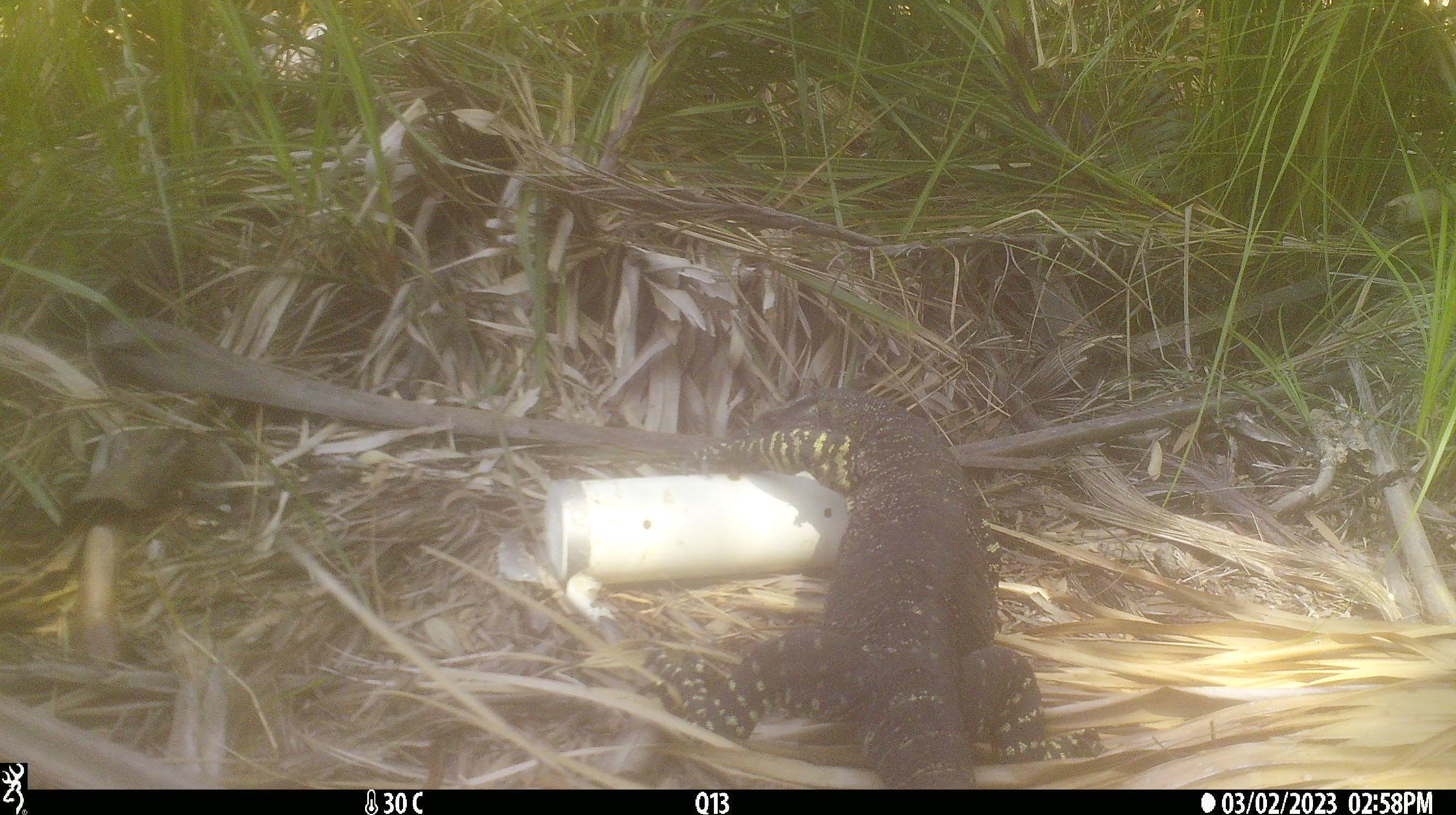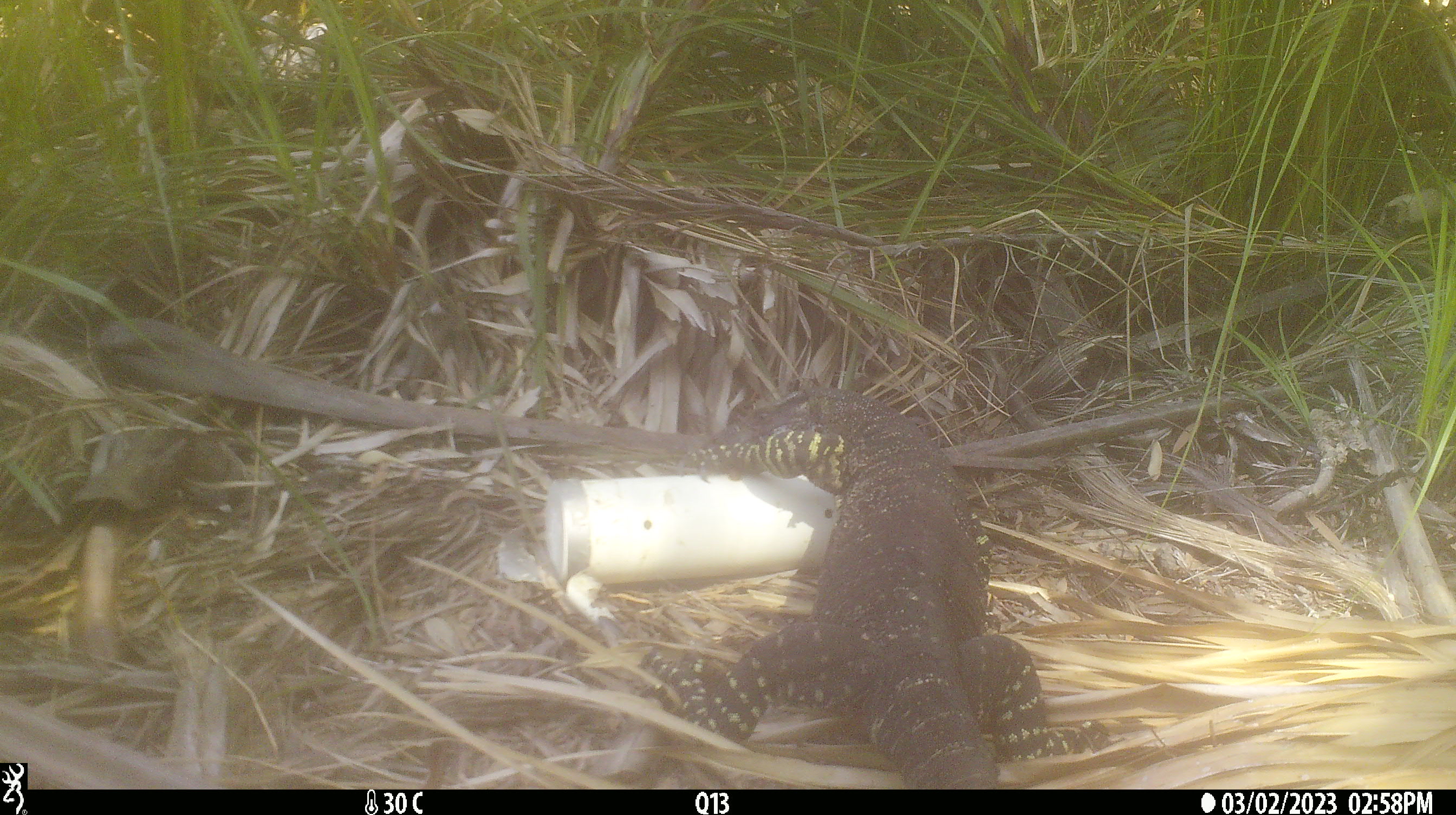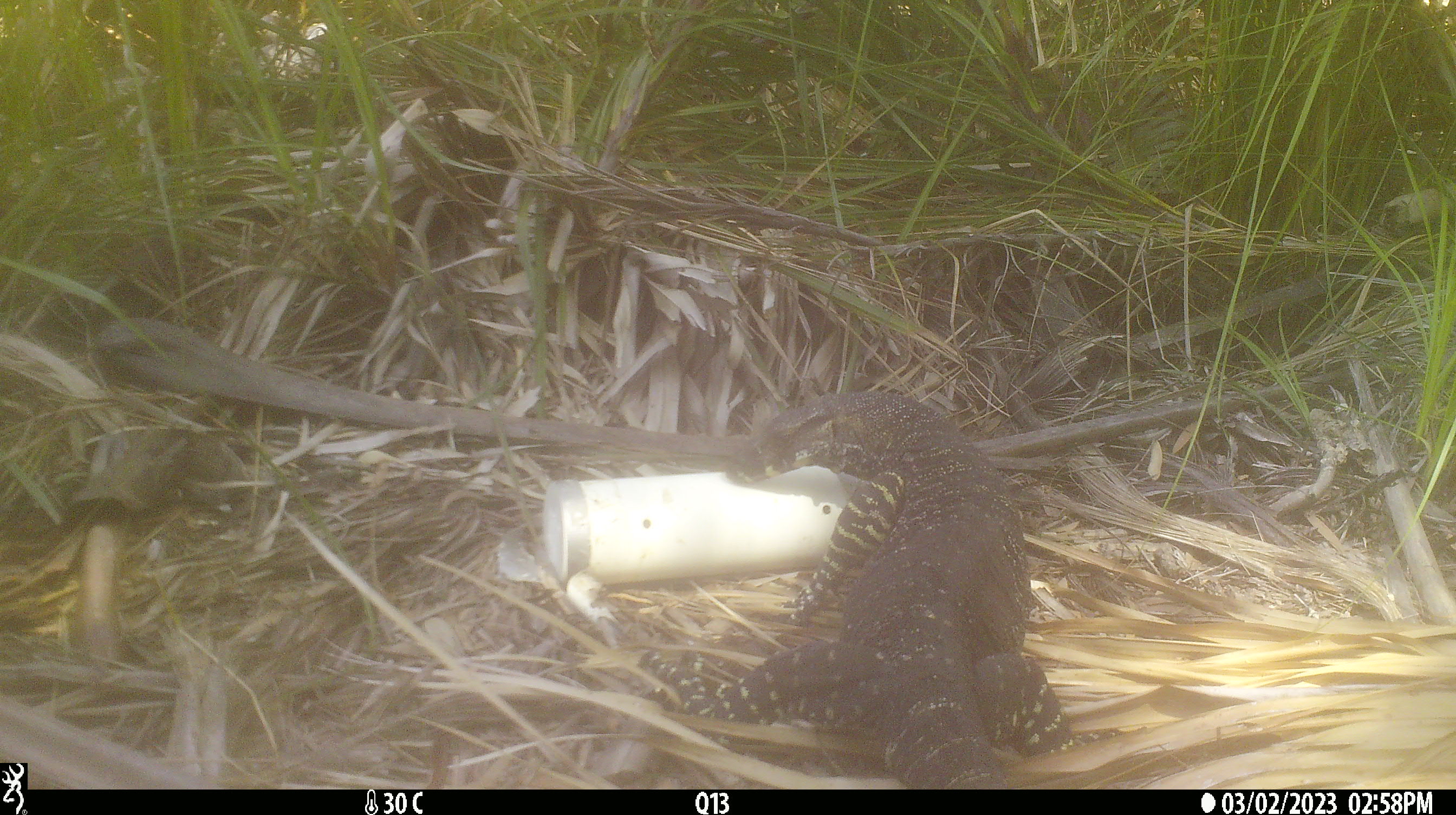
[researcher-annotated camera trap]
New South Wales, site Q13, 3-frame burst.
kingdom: Animalia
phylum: Chordata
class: Reptilia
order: Squamata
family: Varanidae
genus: Varanus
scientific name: Varanus varius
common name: lace monitor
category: goanna